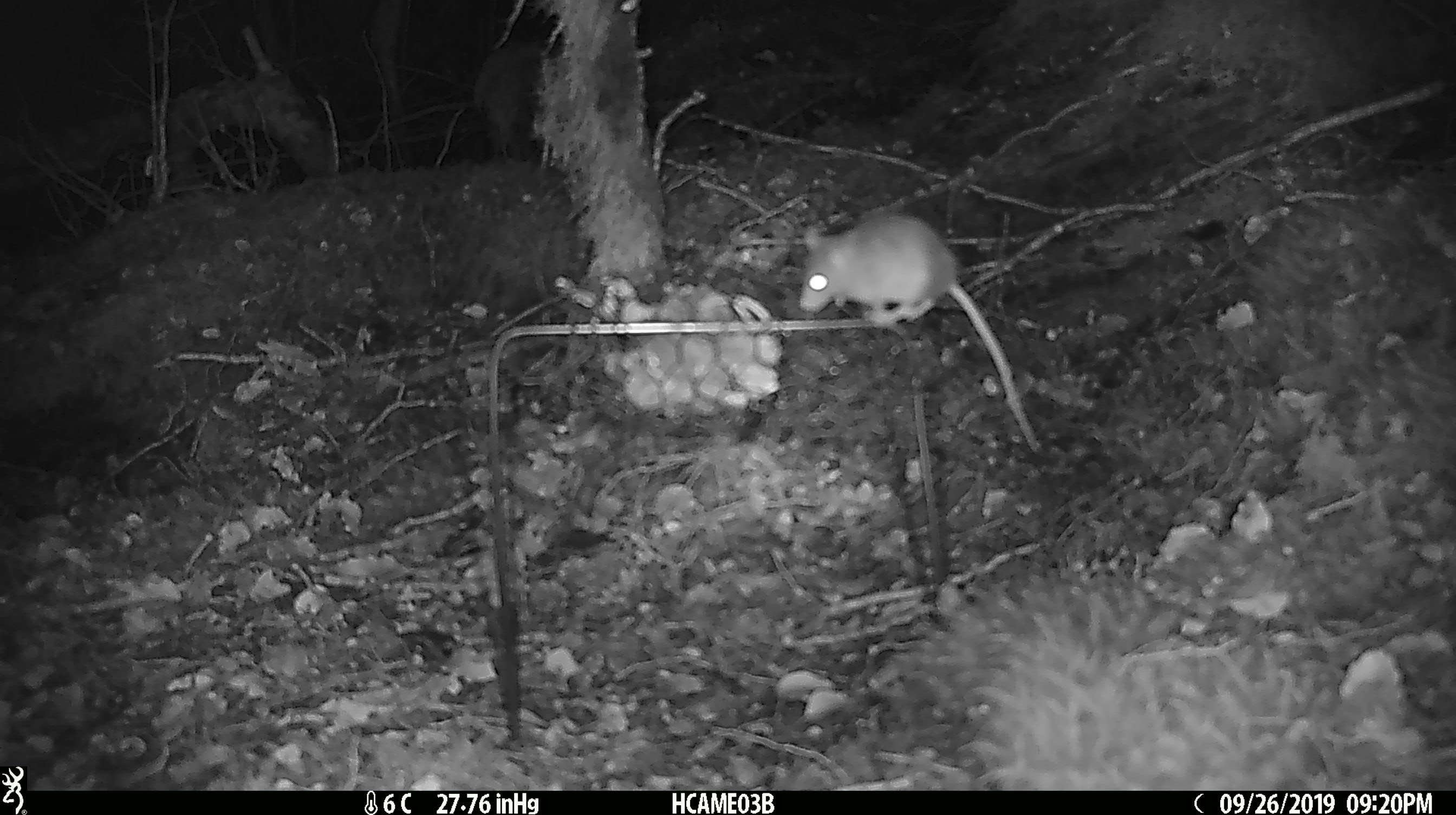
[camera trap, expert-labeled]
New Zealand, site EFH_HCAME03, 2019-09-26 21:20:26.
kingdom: Animalia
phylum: Chordata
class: Mammalia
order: Rodentia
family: Muridae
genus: Mus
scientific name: Mus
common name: mouse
Mouse (Mus).